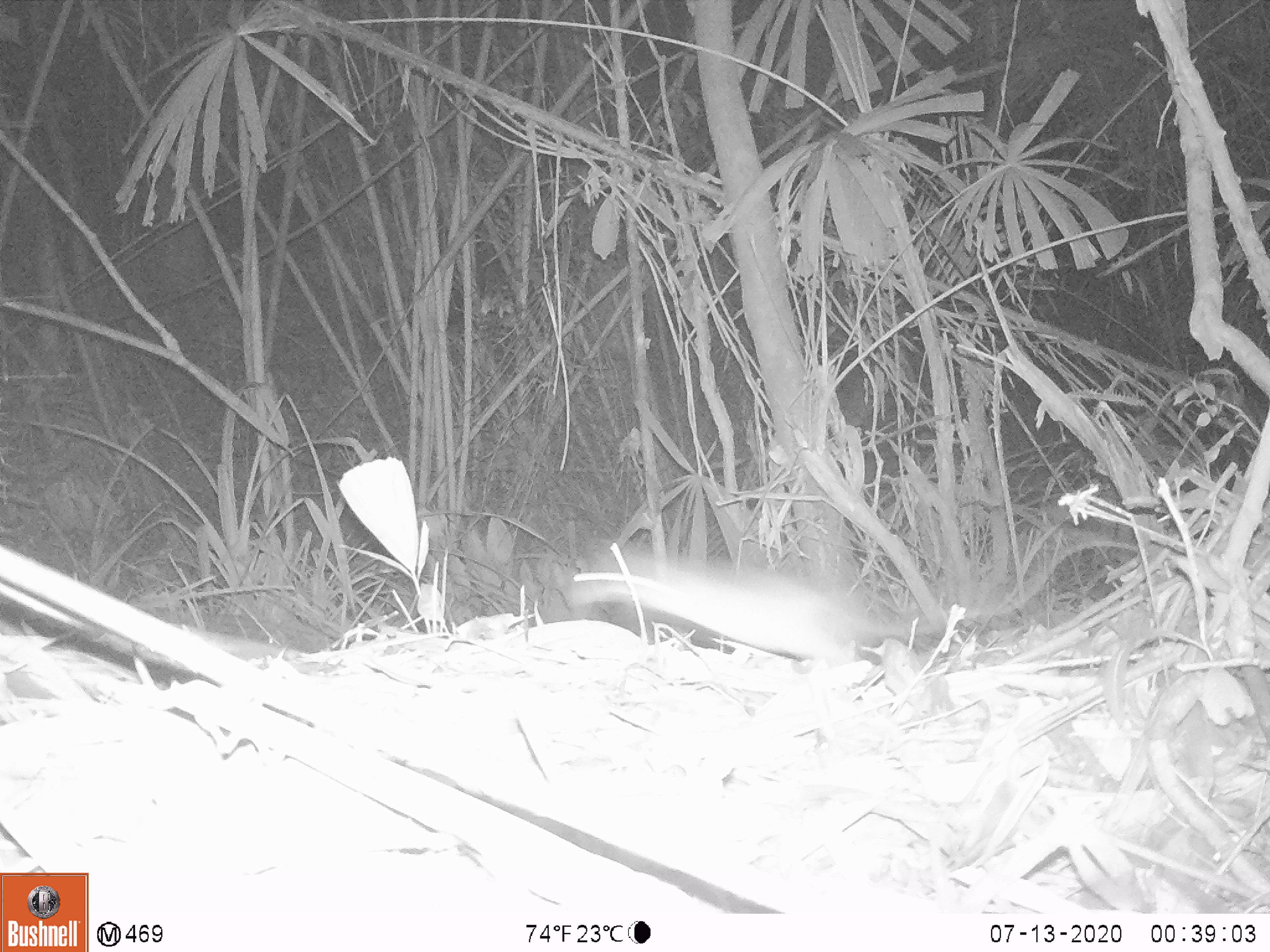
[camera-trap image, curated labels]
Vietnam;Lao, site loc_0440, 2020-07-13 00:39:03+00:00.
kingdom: Animalia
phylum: Chordata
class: Mammalia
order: Rodentia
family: Muridae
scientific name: Muridae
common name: old-world mice and rats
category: unidentified murid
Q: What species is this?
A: Unidentified murid (old-world mice and rats) (Muridae).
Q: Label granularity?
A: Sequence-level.